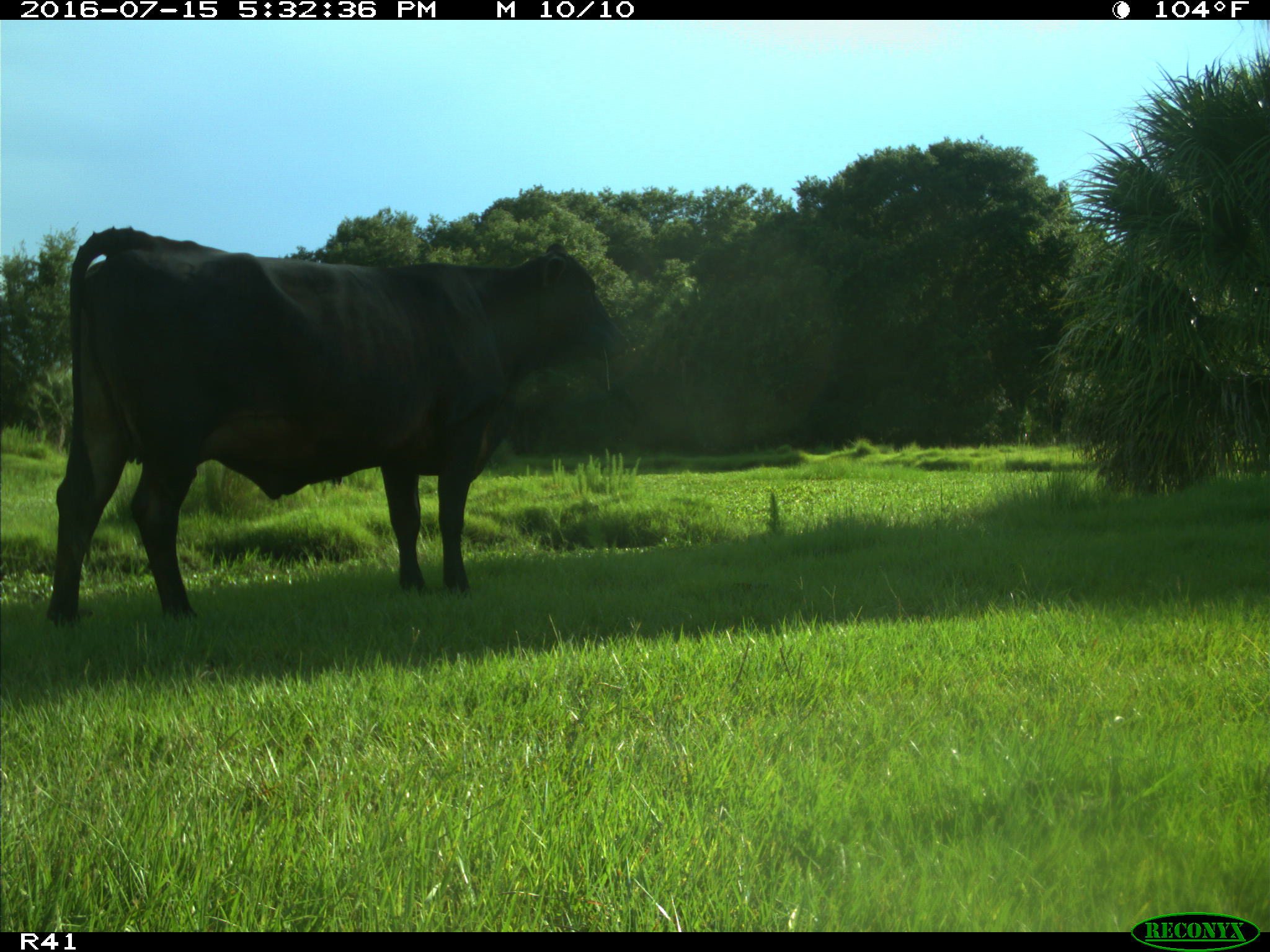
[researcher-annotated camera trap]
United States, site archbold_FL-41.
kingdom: Animalia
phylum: Chordata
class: Mammalia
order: Artiodactyla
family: Bovidae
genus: Bos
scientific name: Bos taurus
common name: domestic cow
Bos taurus (domestic cow).